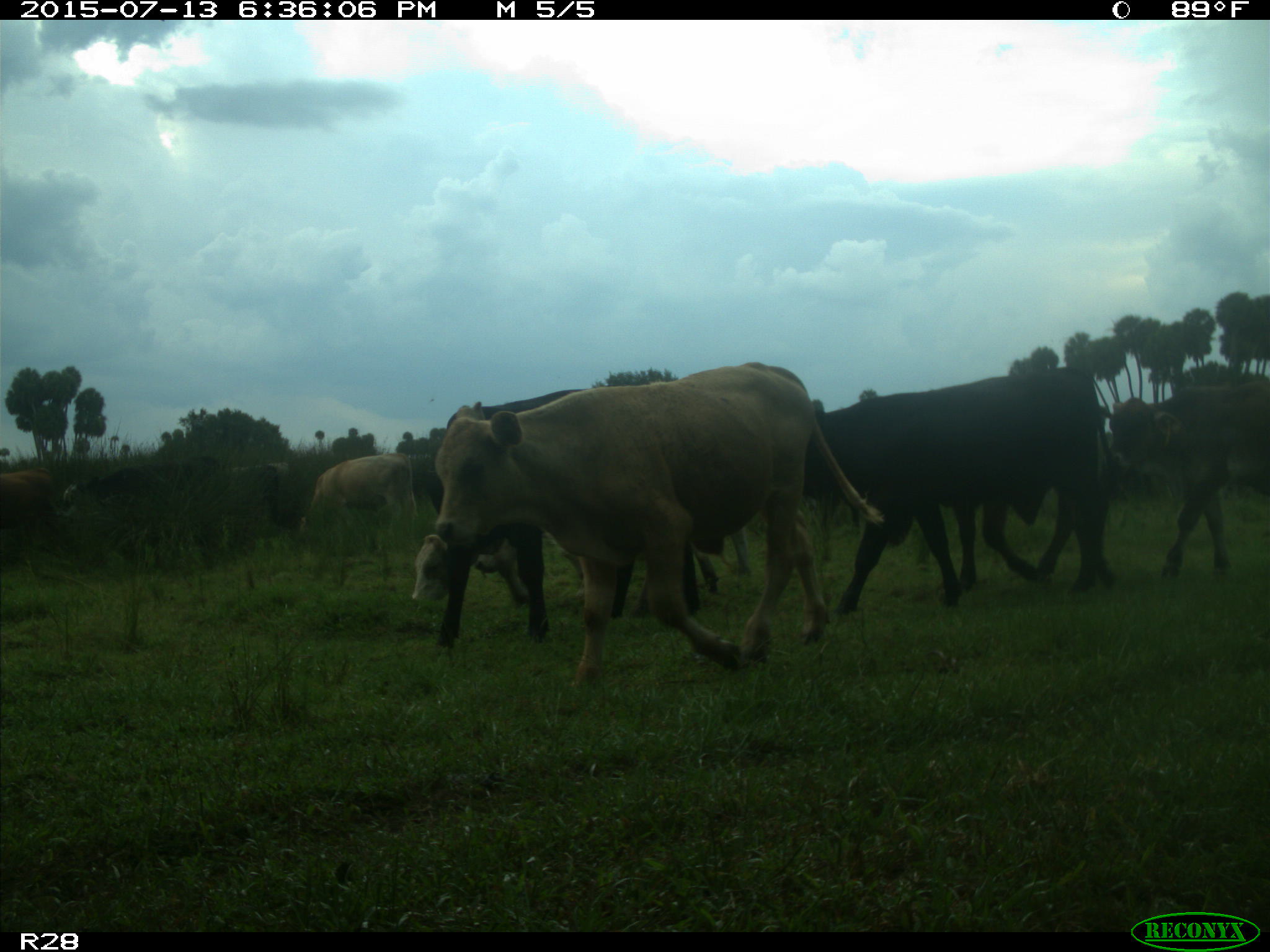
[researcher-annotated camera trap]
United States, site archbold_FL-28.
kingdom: Animalia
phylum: Chordata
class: Mammalia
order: Artiodactyla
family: Bovidae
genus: Bos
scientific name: Bos taurus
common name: domestic cow